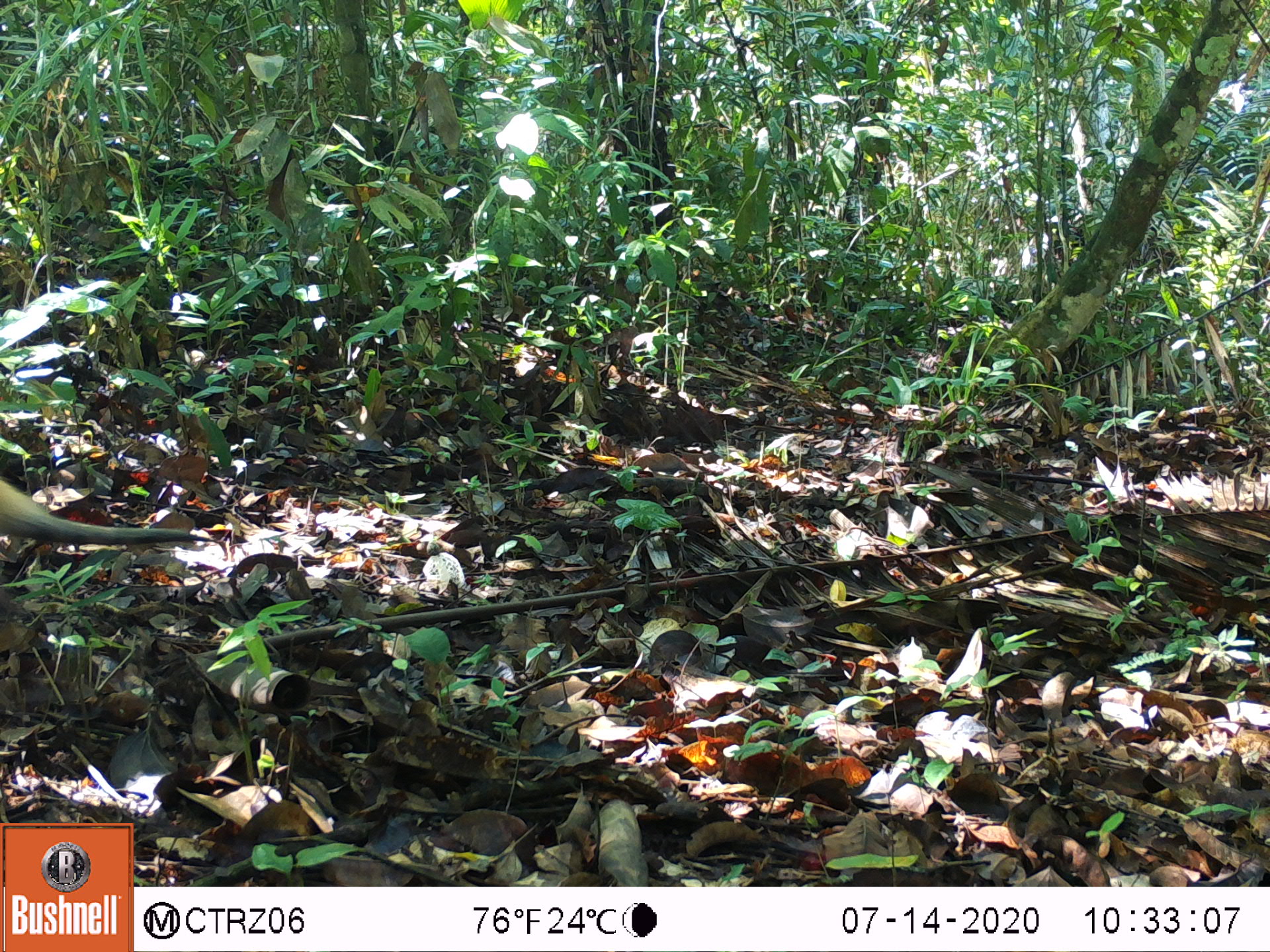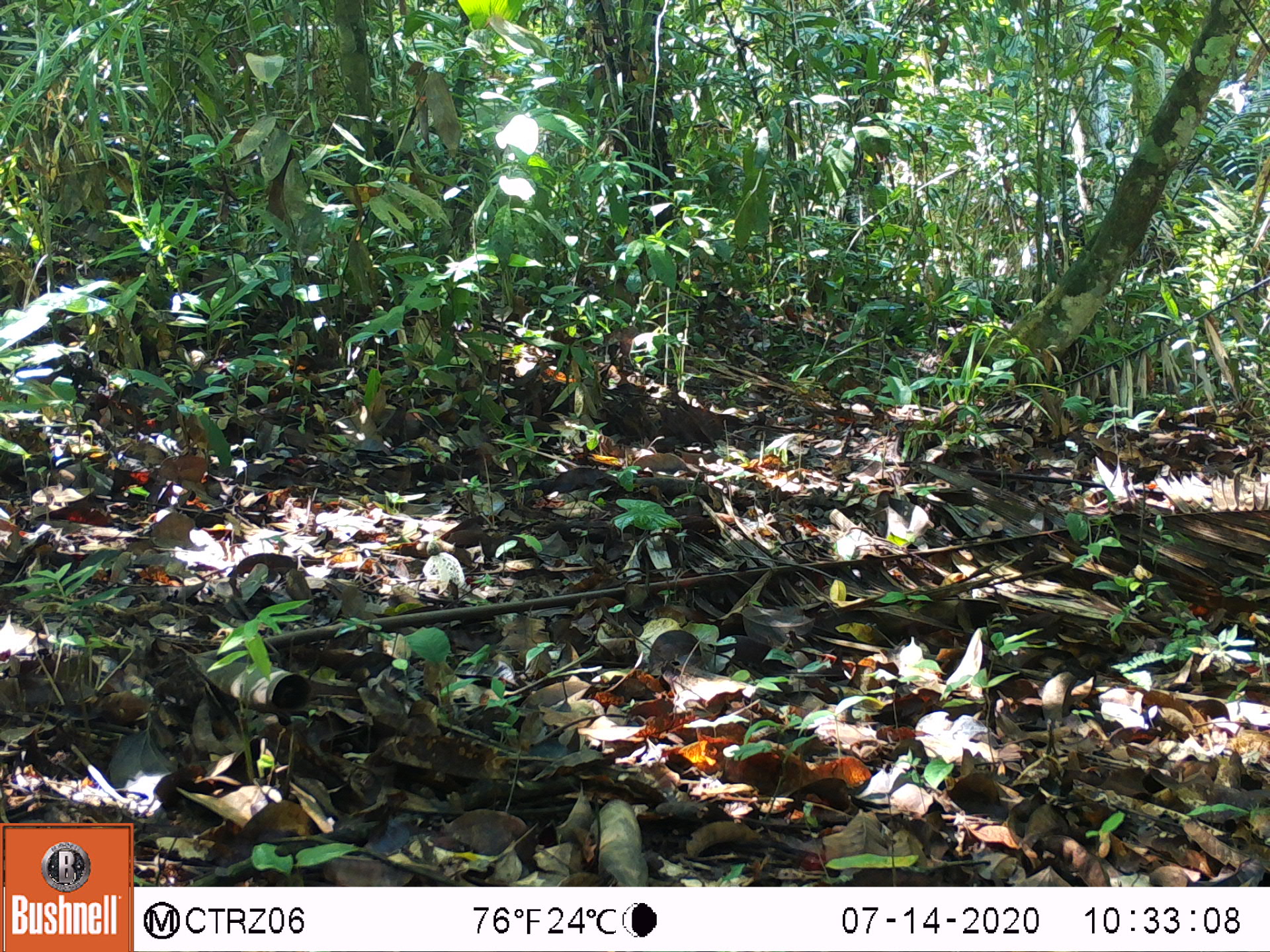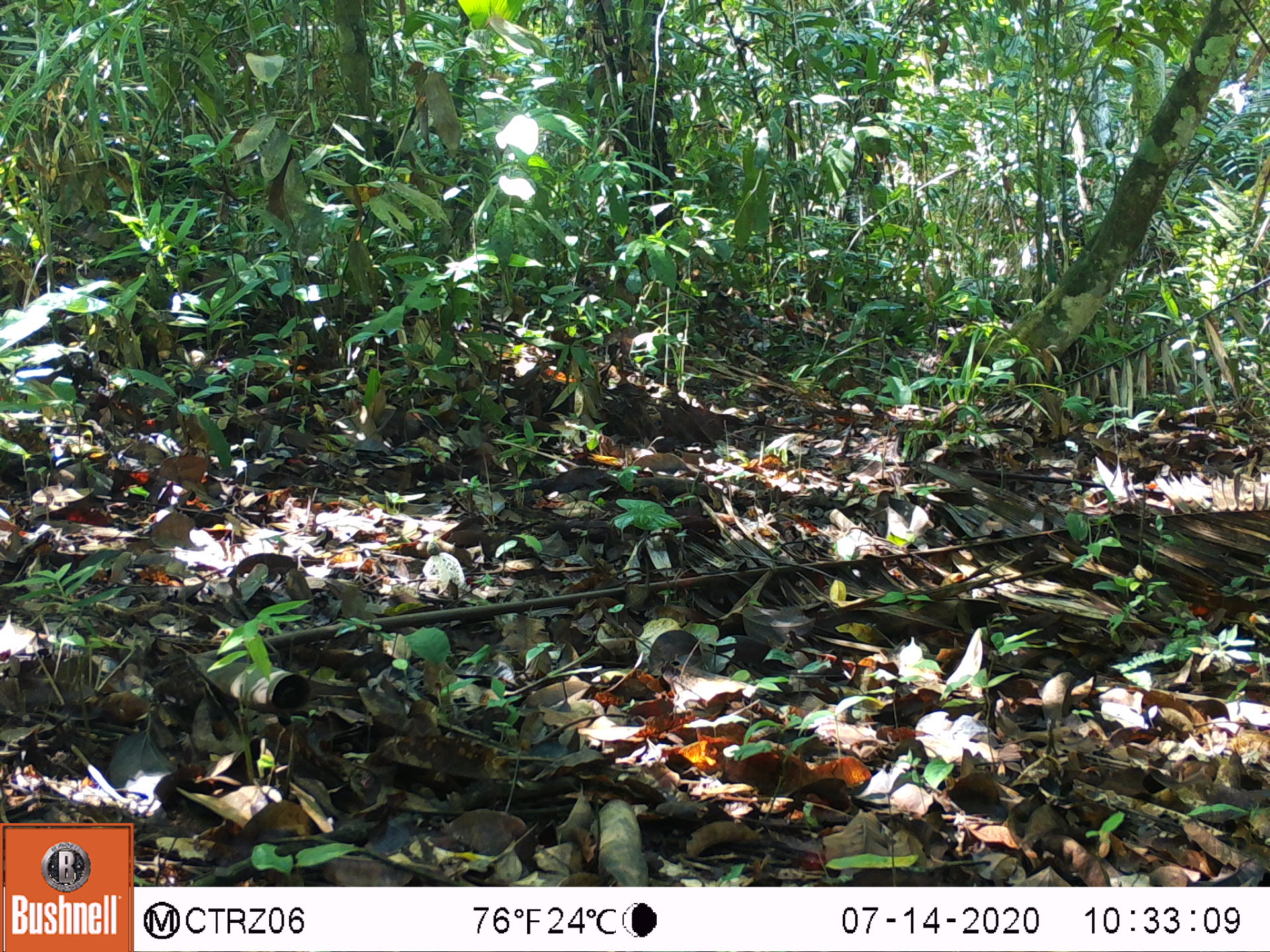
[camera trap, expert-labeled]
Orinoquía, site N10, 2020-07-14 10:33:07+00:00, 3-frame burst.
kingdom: Animalia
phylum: Chordata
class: Mammalia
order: Pilosa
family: Myrmecophagidae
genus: Tamandua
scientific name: Tamandua tetradactyla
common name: southern tamandua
Southern tamandua (Tamandua tetradactyla).